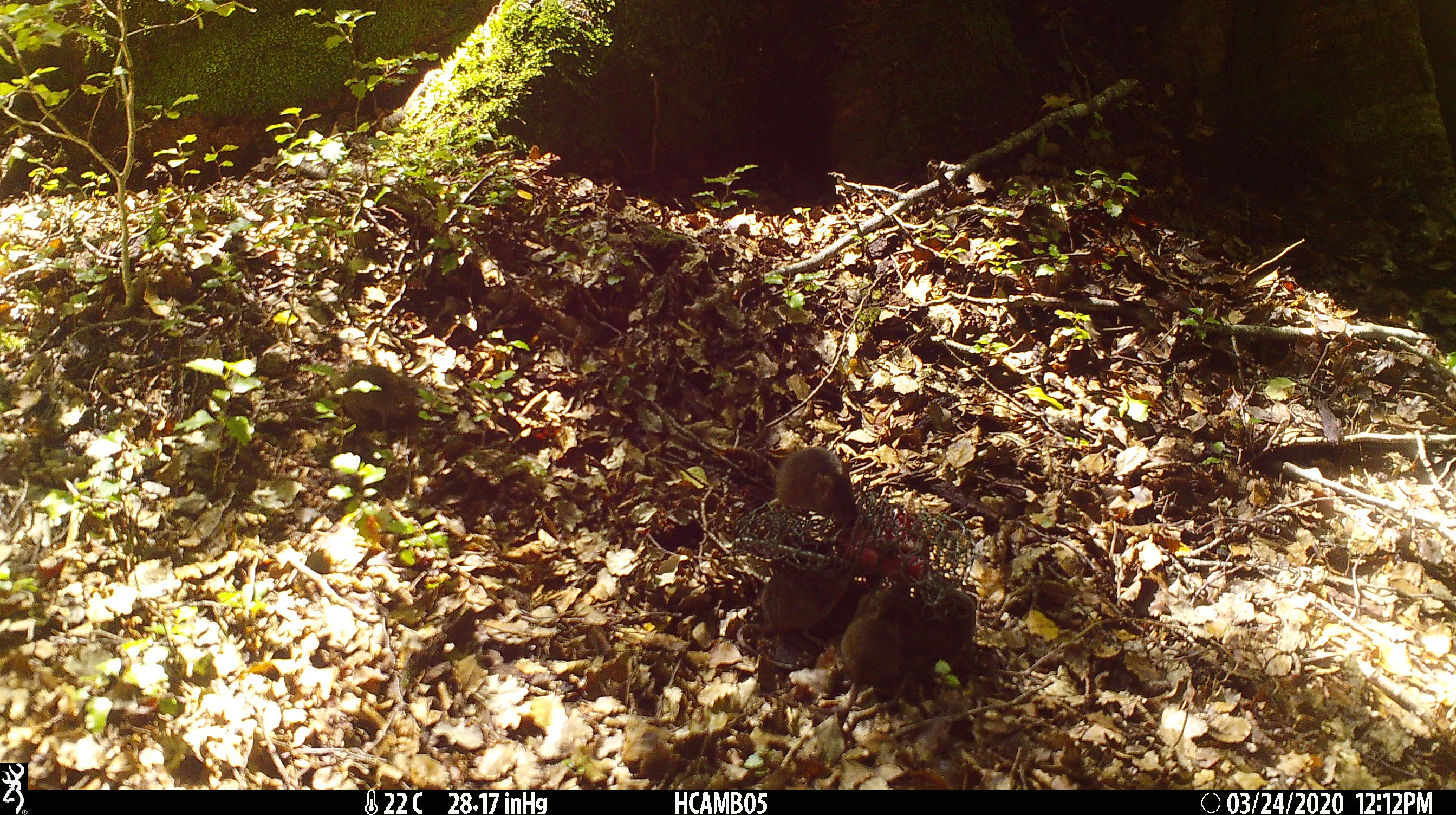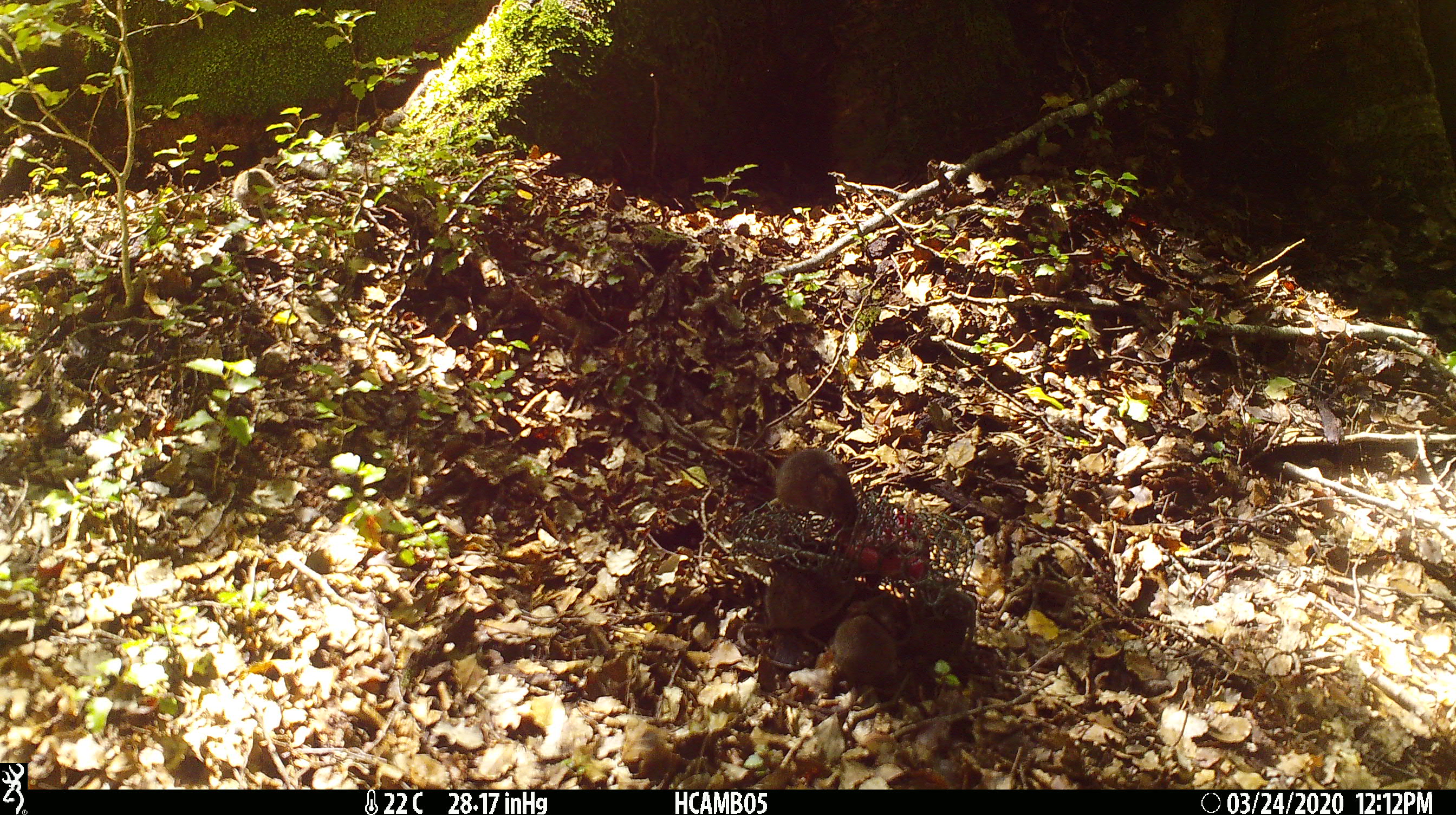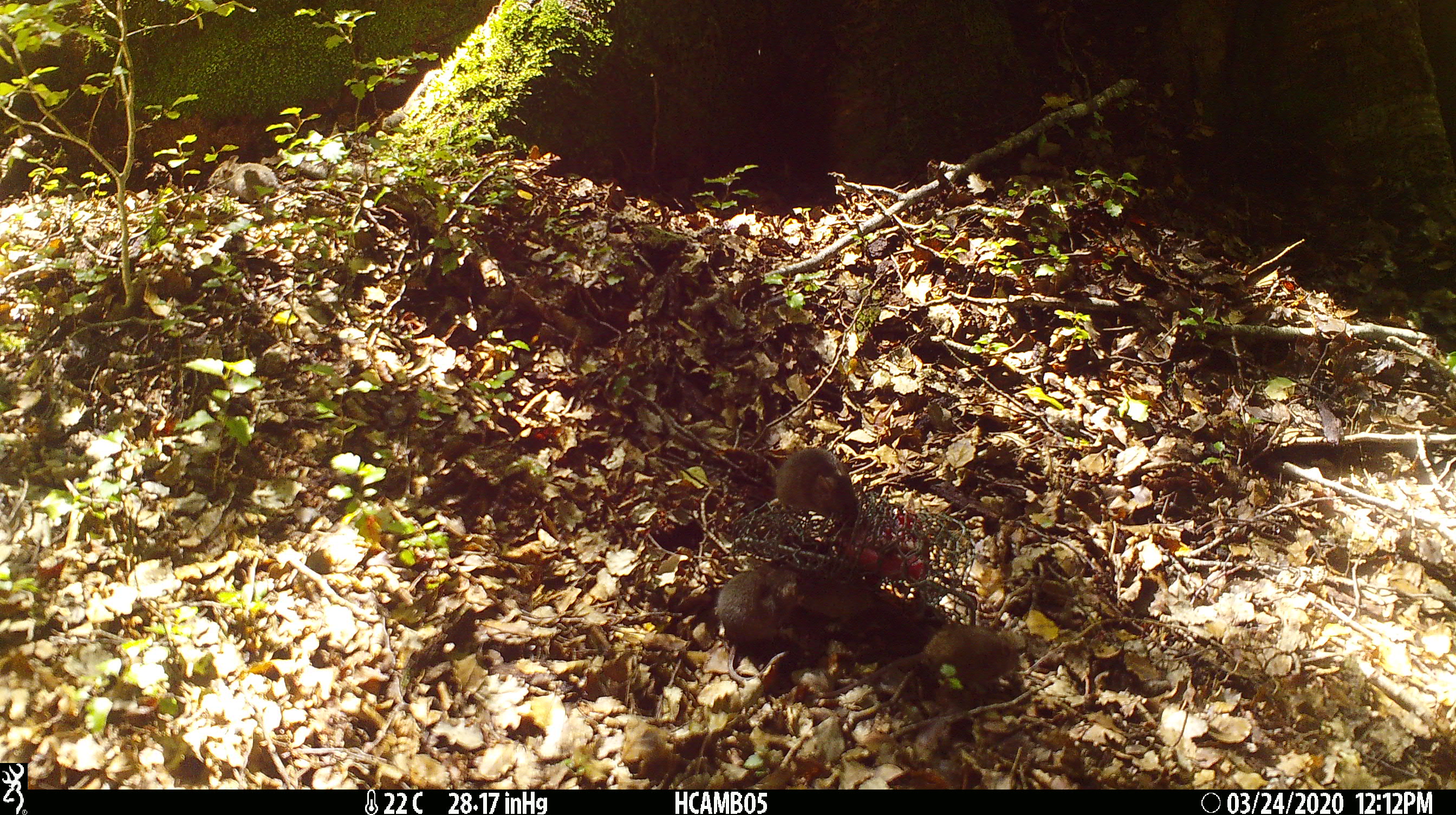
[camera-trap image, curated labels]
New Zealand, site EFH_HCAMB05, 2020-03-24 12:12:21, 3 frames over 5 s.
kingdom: Animalia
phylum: Chordata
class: Mammalia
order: Rodentia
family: Muridae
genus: Mus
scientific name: Mus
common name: mouse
Mouse (Mus).